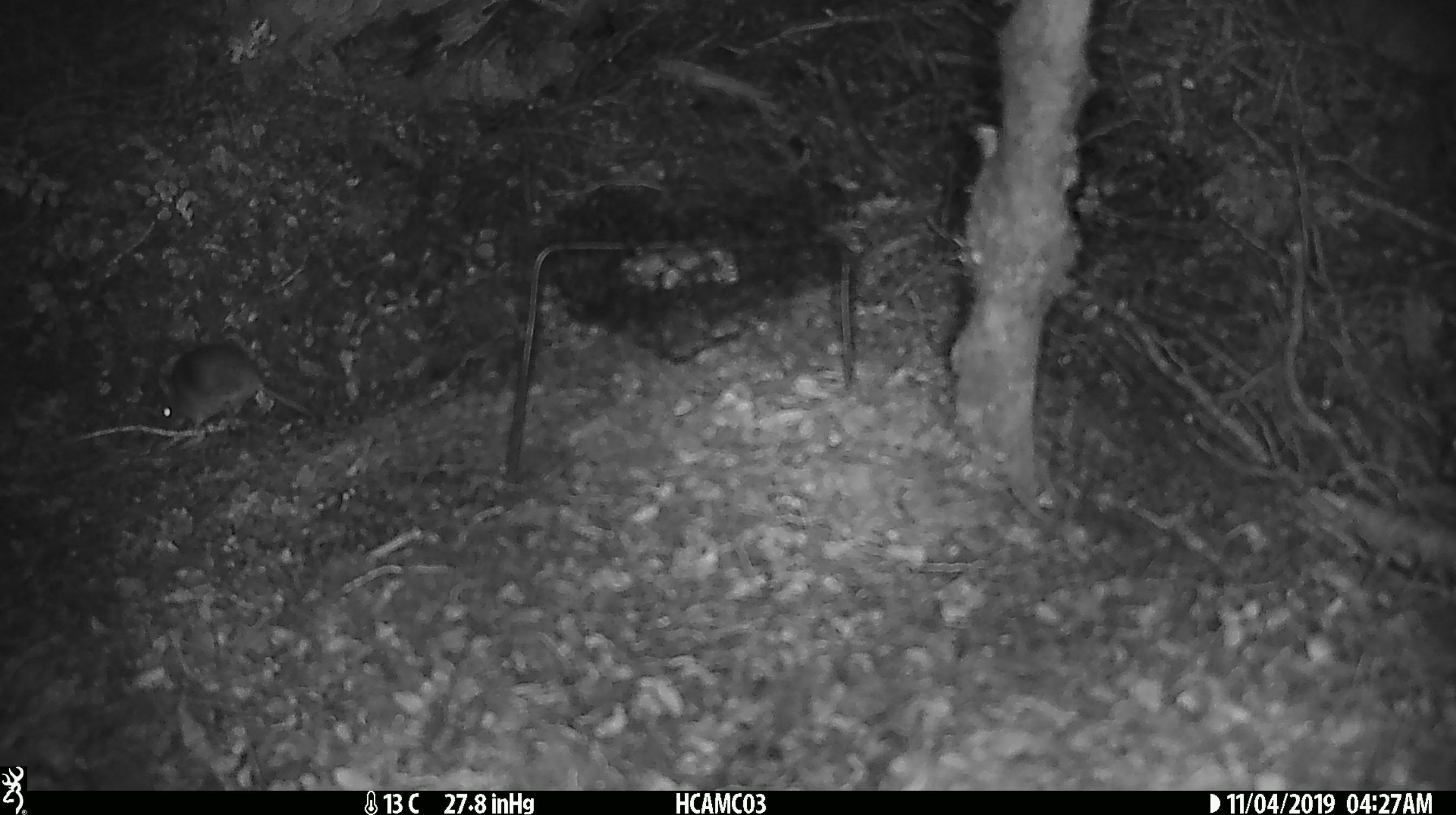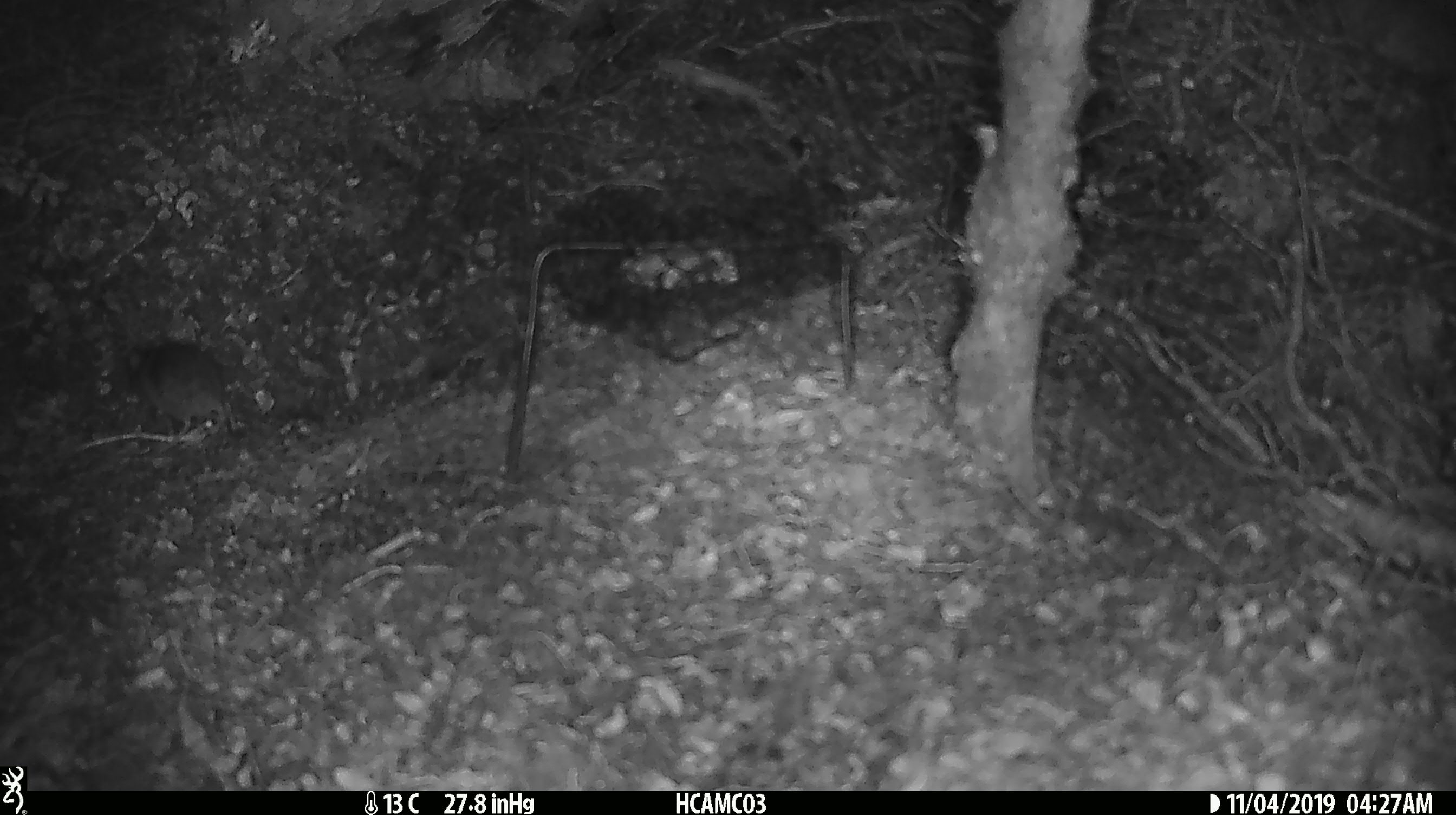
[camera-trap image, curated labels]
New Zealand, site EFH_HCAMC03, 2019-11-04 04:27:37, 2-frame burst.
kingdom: Animalia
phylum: Chordata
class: Mammalia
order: Rodentia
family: Muridae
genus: Mus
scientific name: Mus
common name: mouse